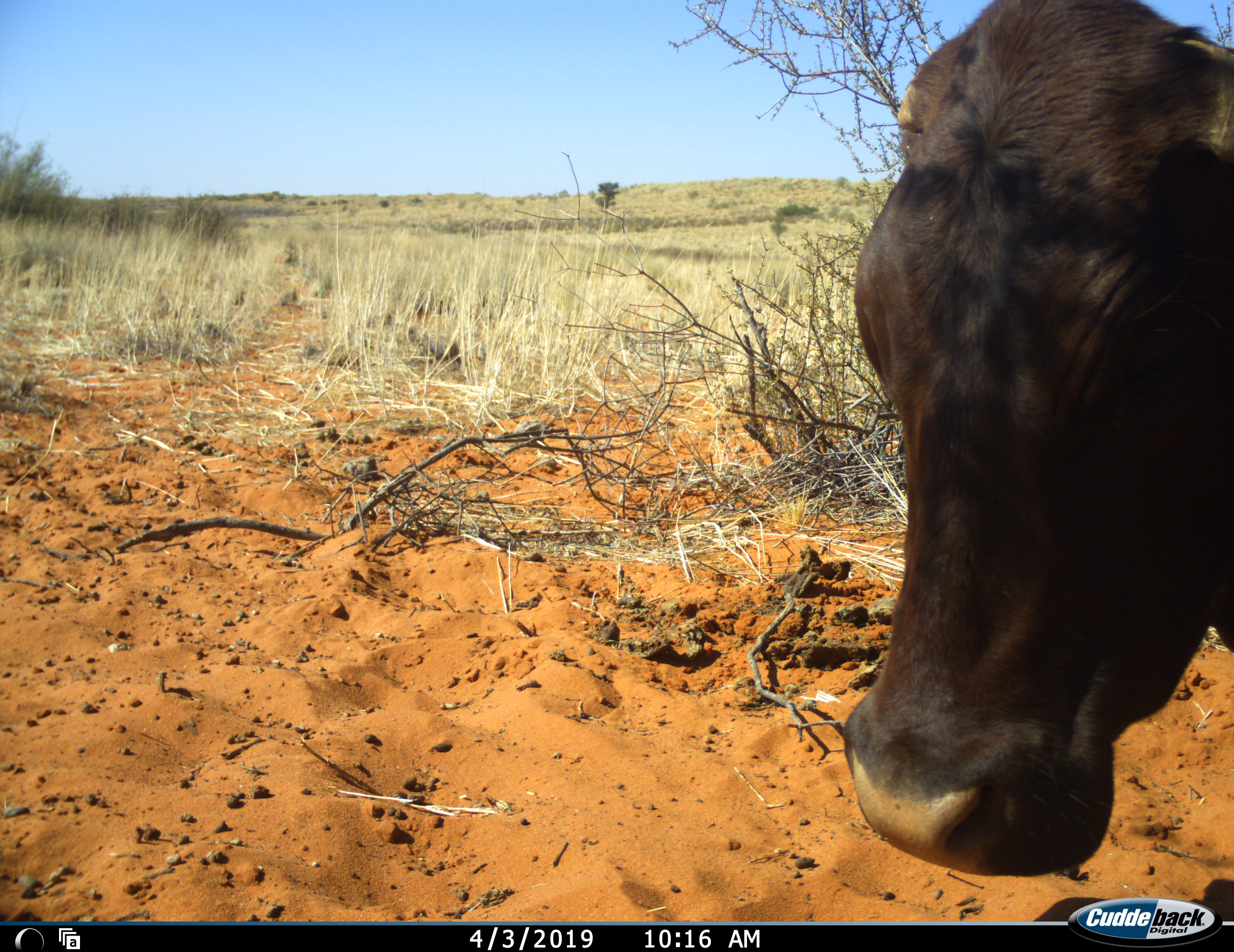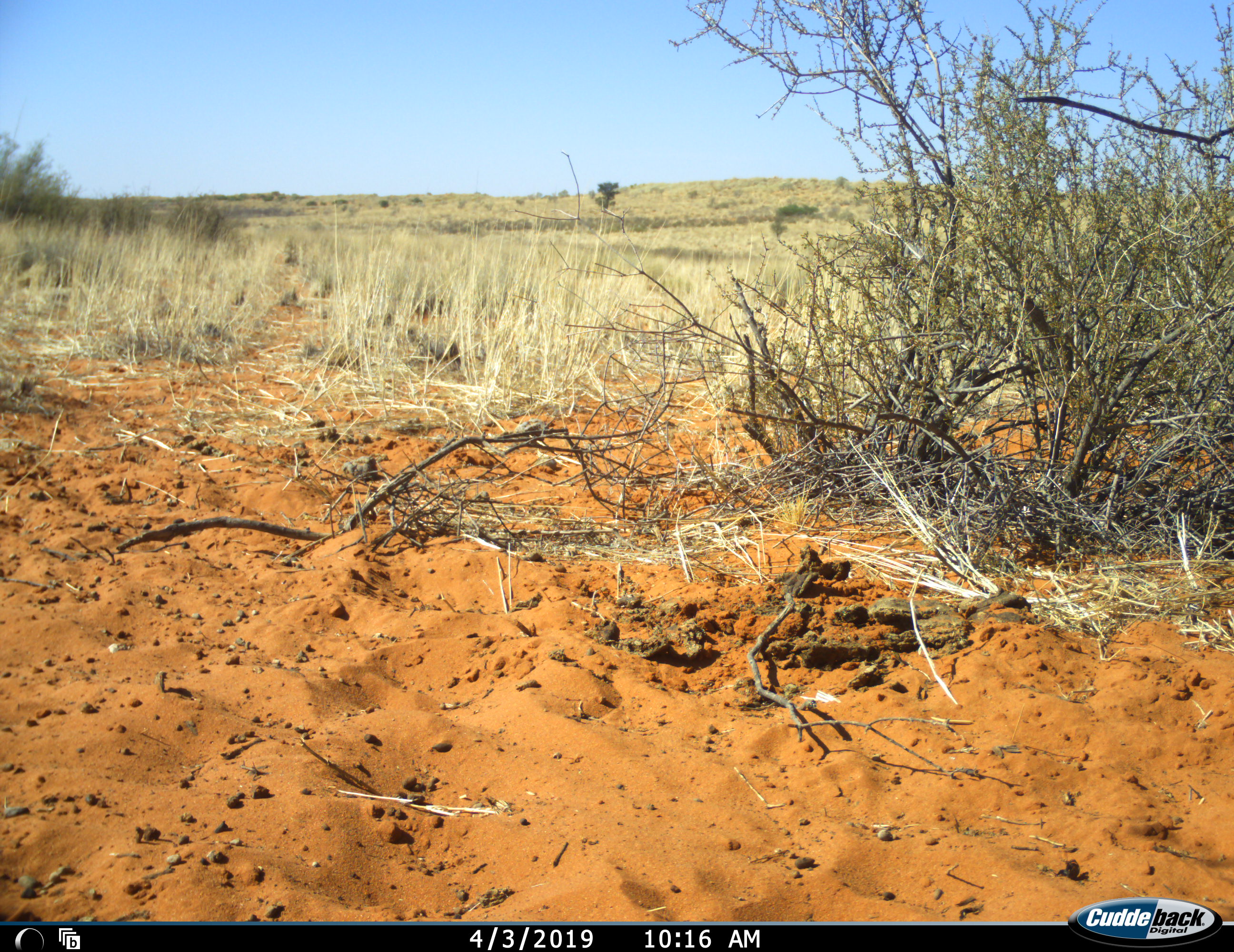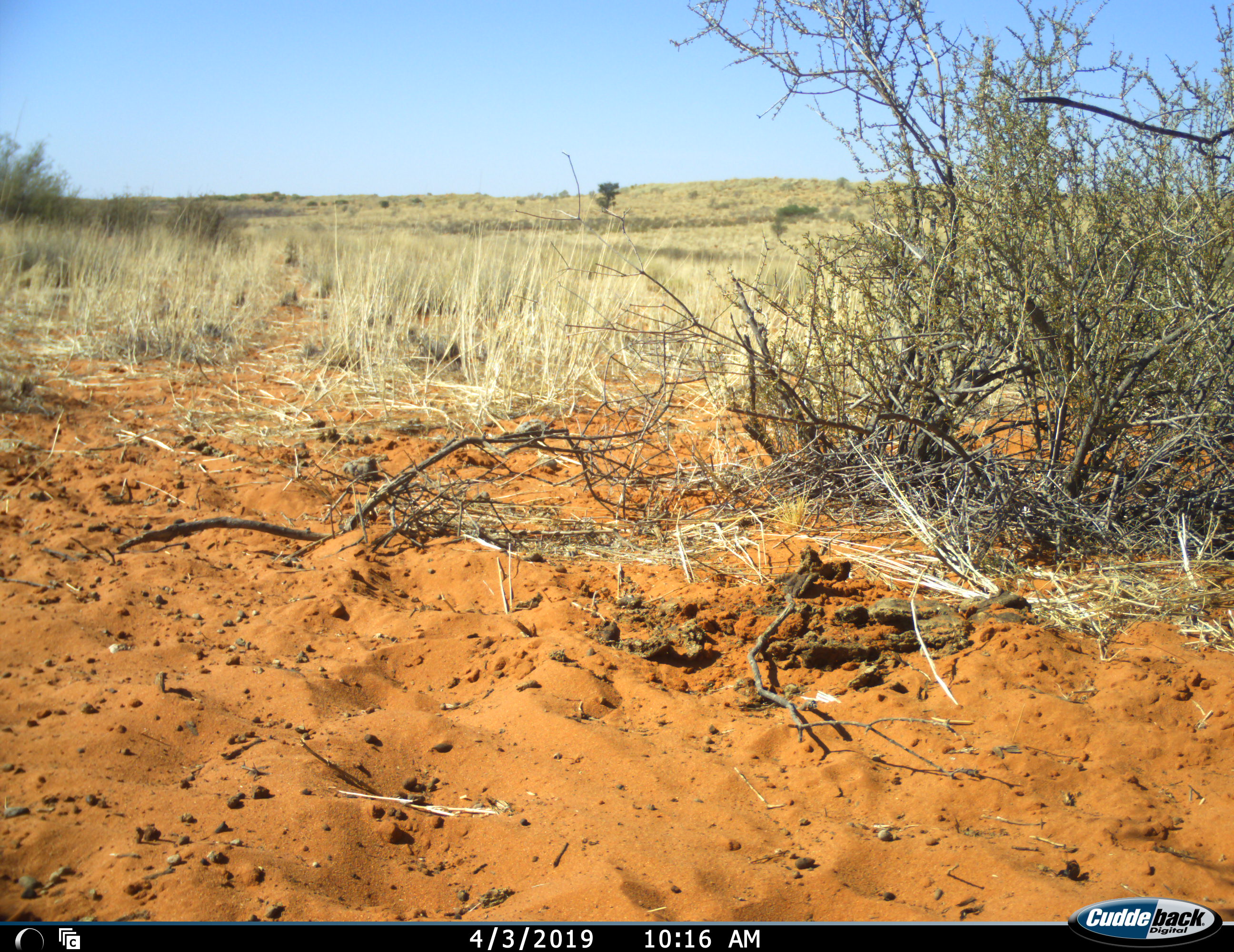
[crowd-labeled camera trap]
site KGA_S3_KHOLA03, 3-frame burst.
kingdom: Animalia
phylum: Chordata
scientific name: Vertebrata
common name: domestic animal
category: domesticanimal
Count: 1.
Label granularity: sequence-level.